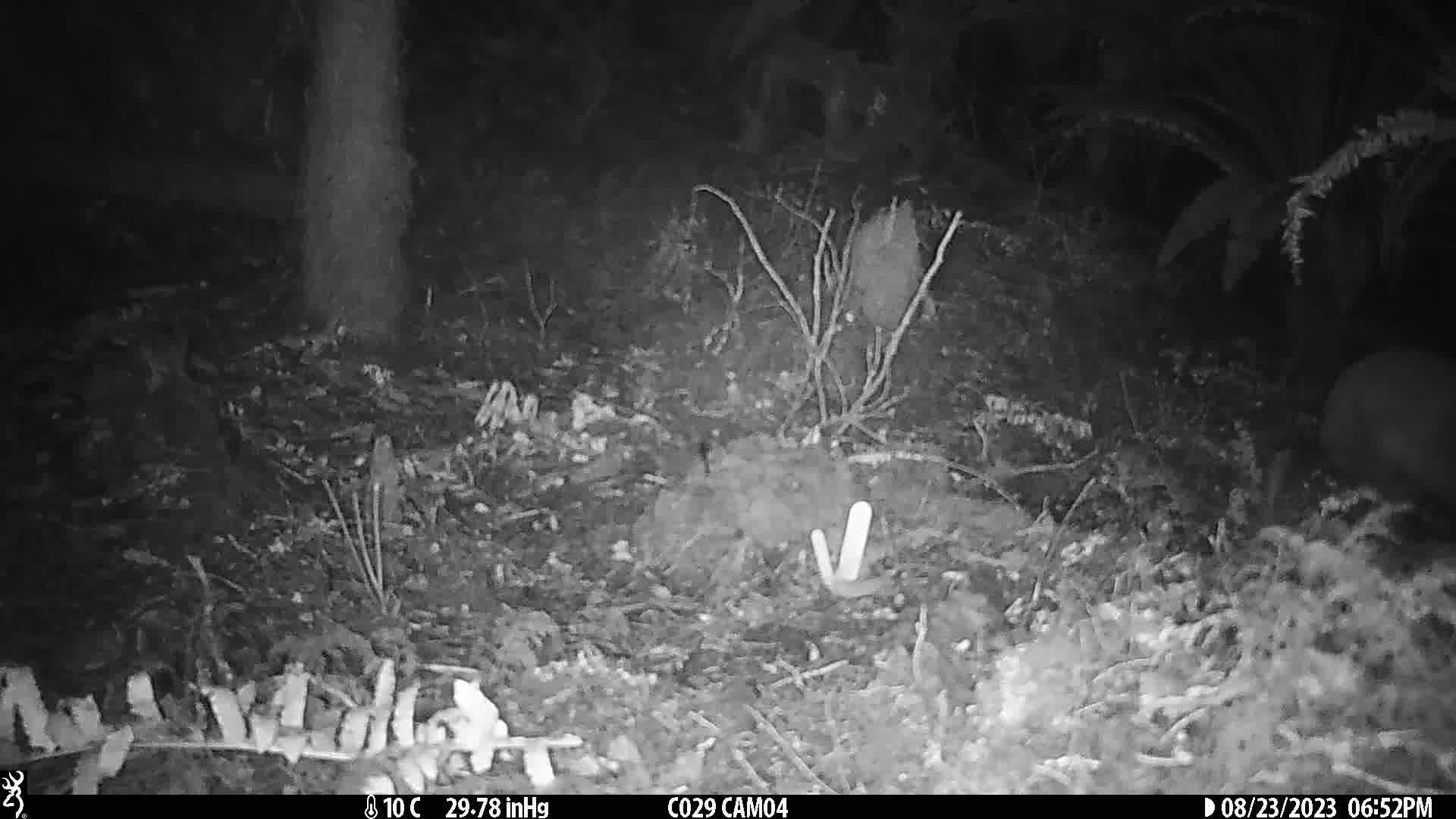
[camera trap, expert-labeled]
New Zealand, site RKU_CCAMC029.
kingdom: Animalia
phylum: Chordata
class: Aves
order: Apterygiformes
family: Apterygidae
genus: Apteryx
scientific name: Apteryx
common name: kiwi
Kiwi (Apteryx).